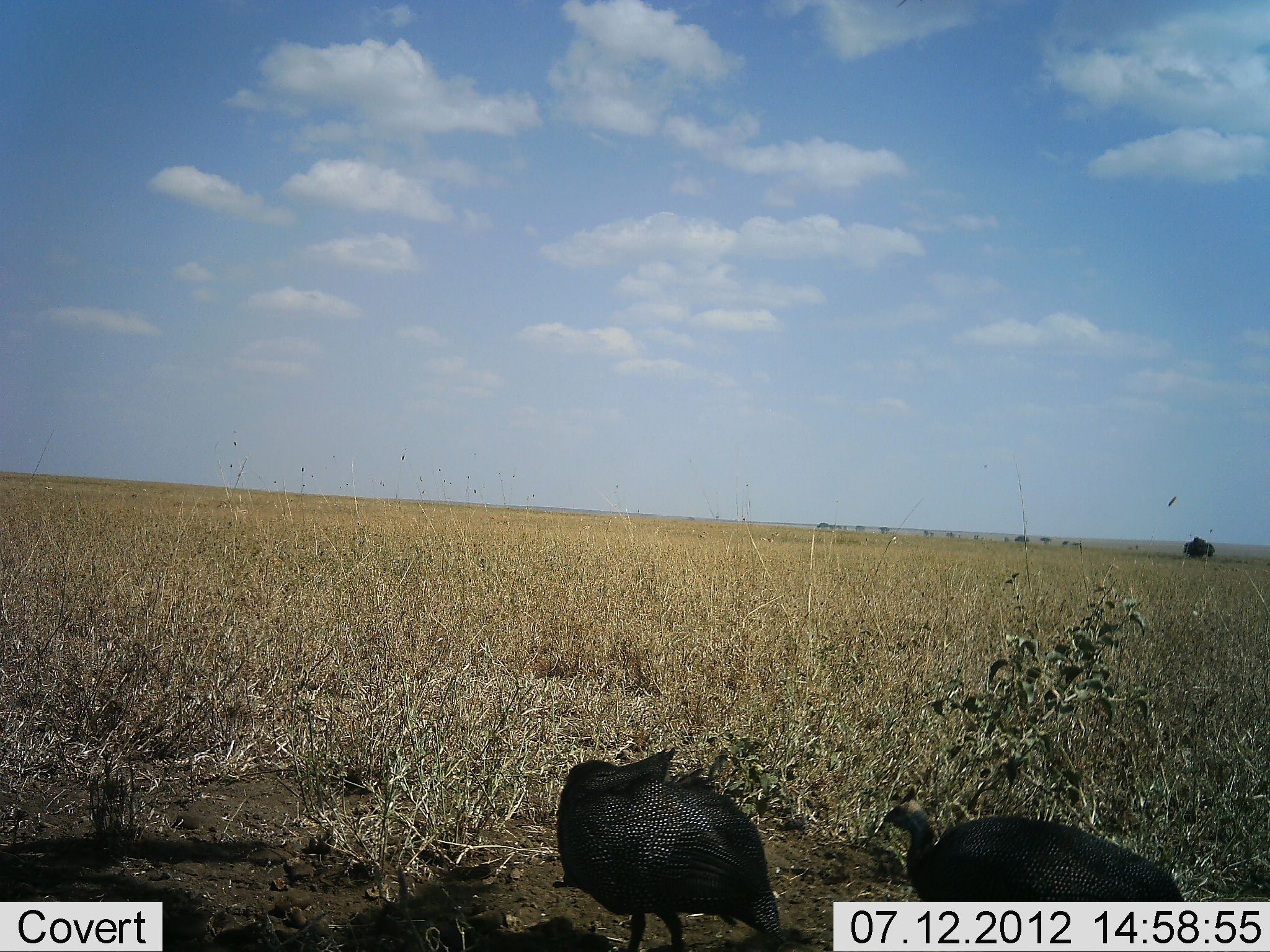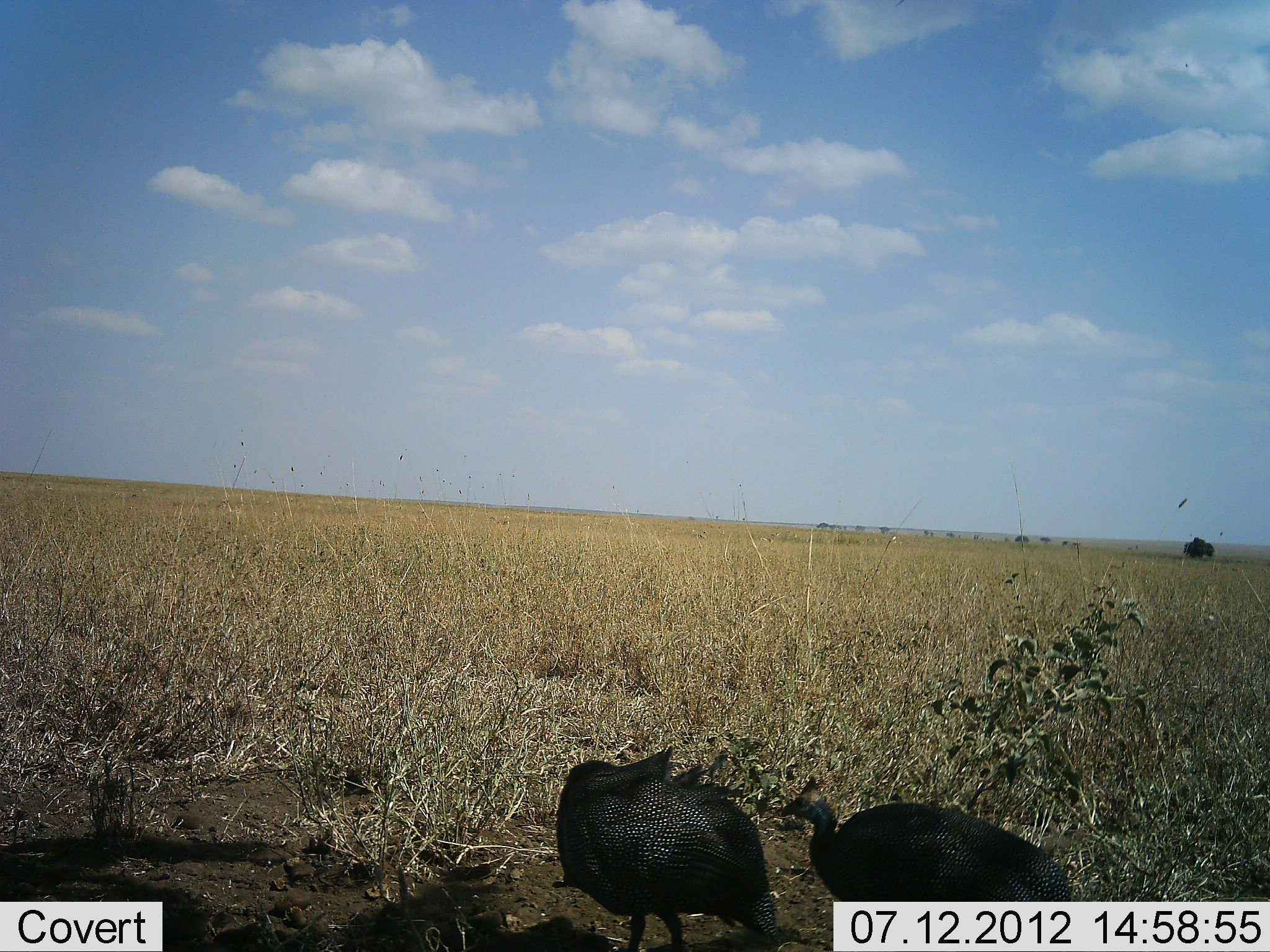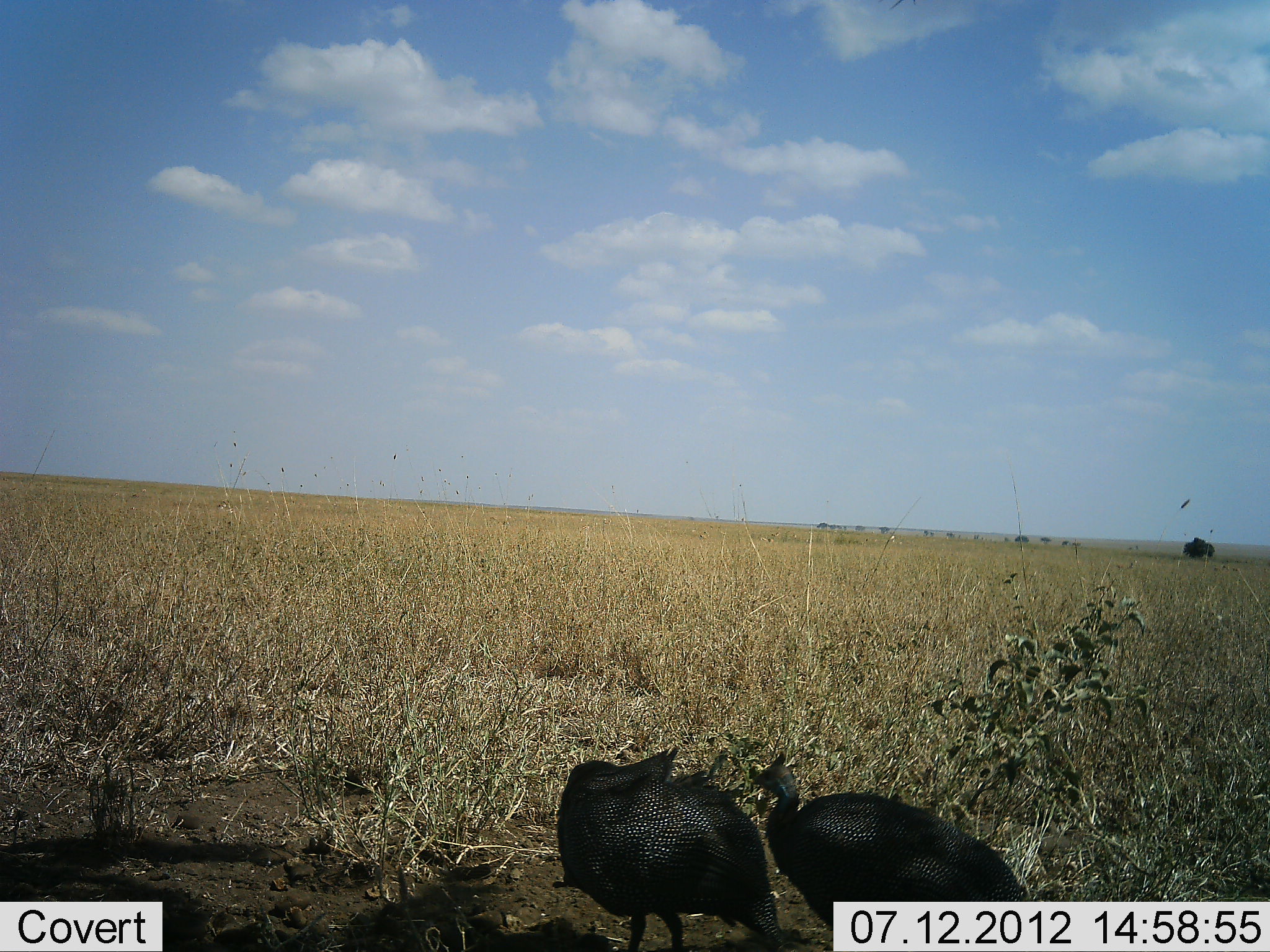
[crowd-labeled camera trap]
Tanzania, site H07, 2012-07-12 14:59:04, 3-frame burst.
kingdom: Animalia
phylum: Chordata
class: Aves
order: Galliformes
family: Numididae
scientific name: Numididae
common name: guinea fowl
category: guineafowl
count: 2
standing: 60%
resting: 30%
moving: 80%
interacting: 10%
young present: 0%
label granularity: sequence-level